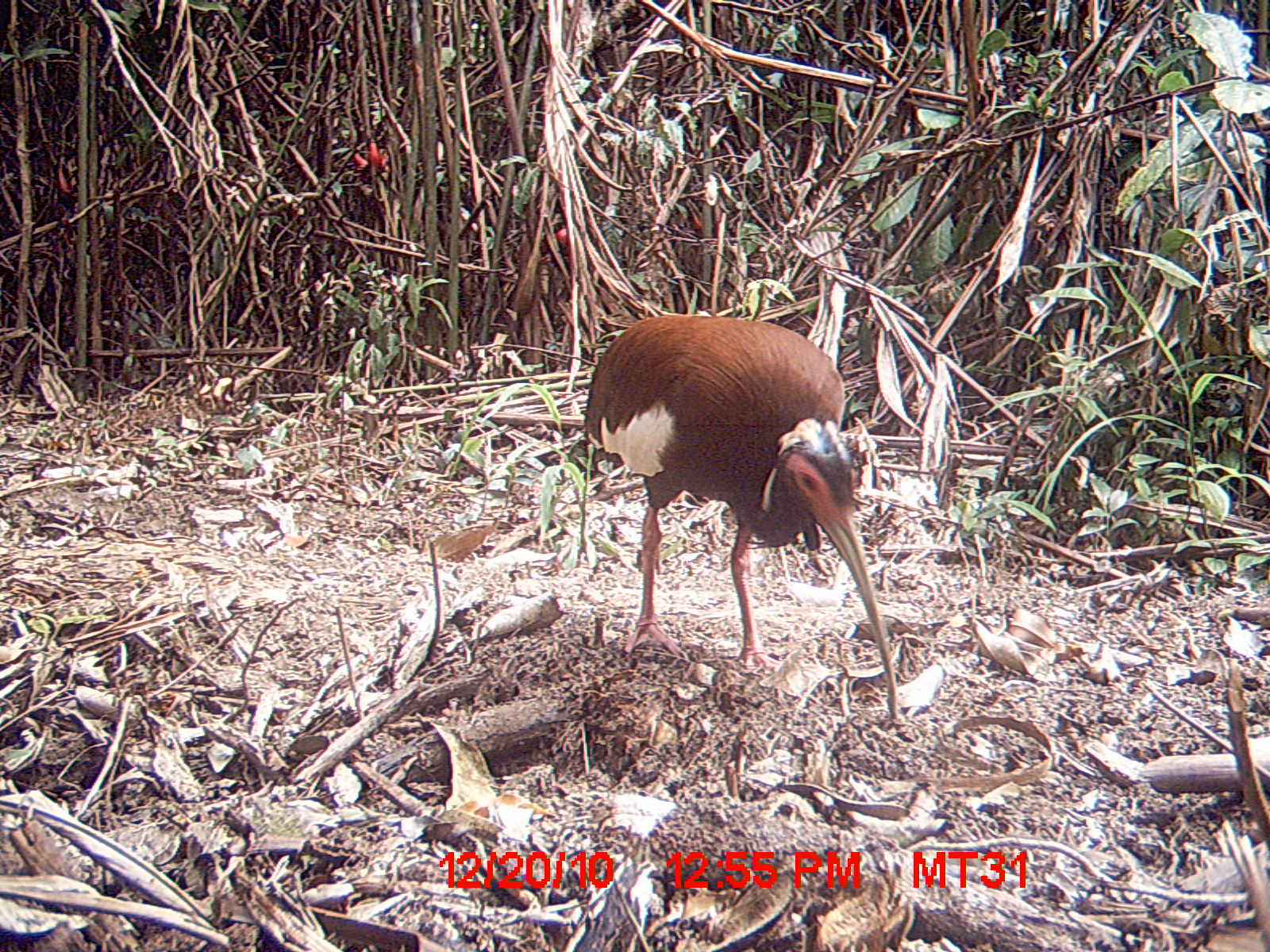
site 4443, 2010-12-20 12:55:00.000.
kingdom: Animalia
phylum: Chordata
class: Aves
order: Pelecaniformes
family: Threskiornithidae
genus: Lophotibis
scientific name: Lophotibis cristata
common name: madagascan ibis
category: lophotibis cristataa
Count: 1.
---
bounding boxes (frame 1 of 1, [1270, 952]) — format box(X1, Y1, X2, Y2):
lophotibis cristataa: box(583, 310, 899, 724)